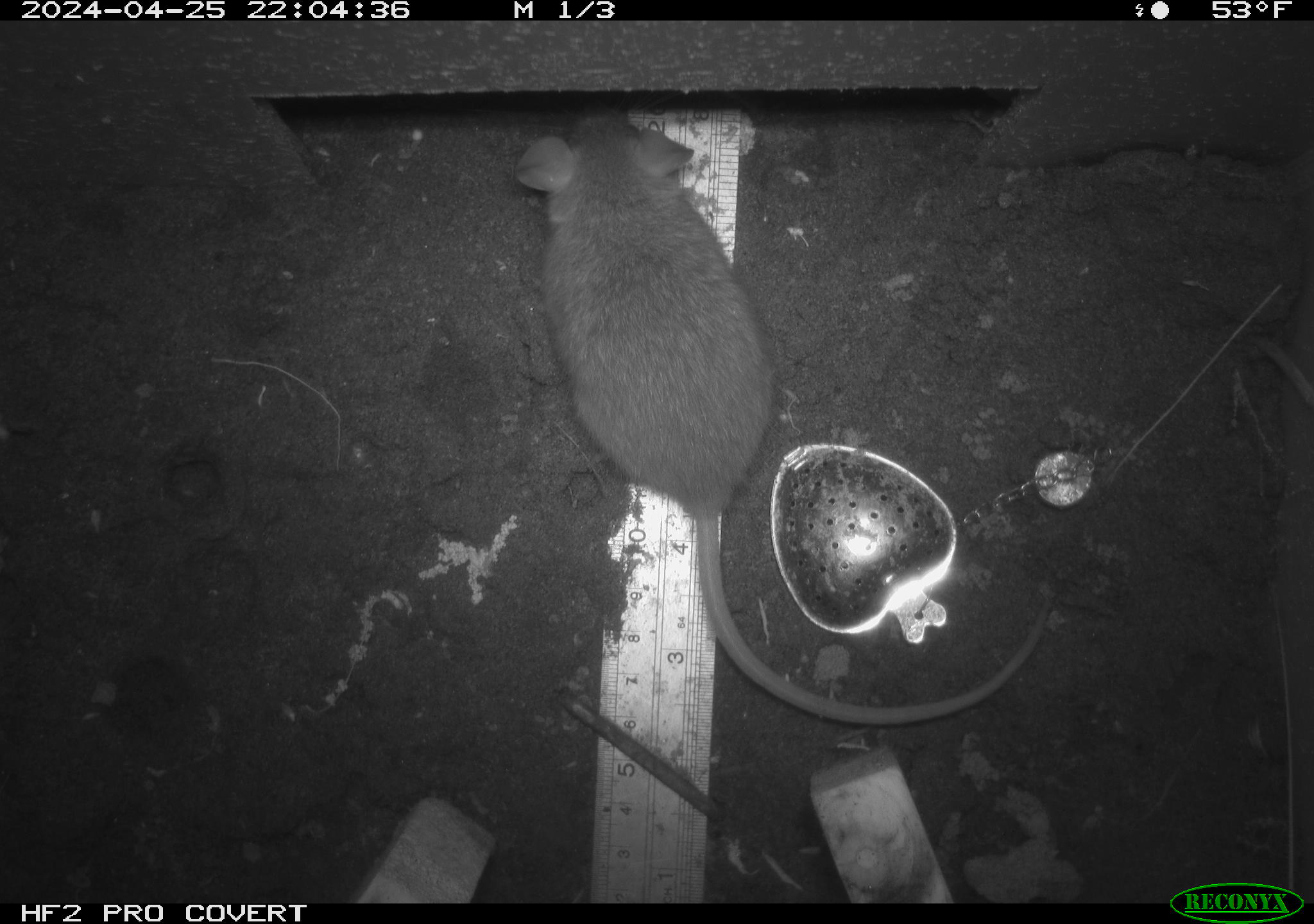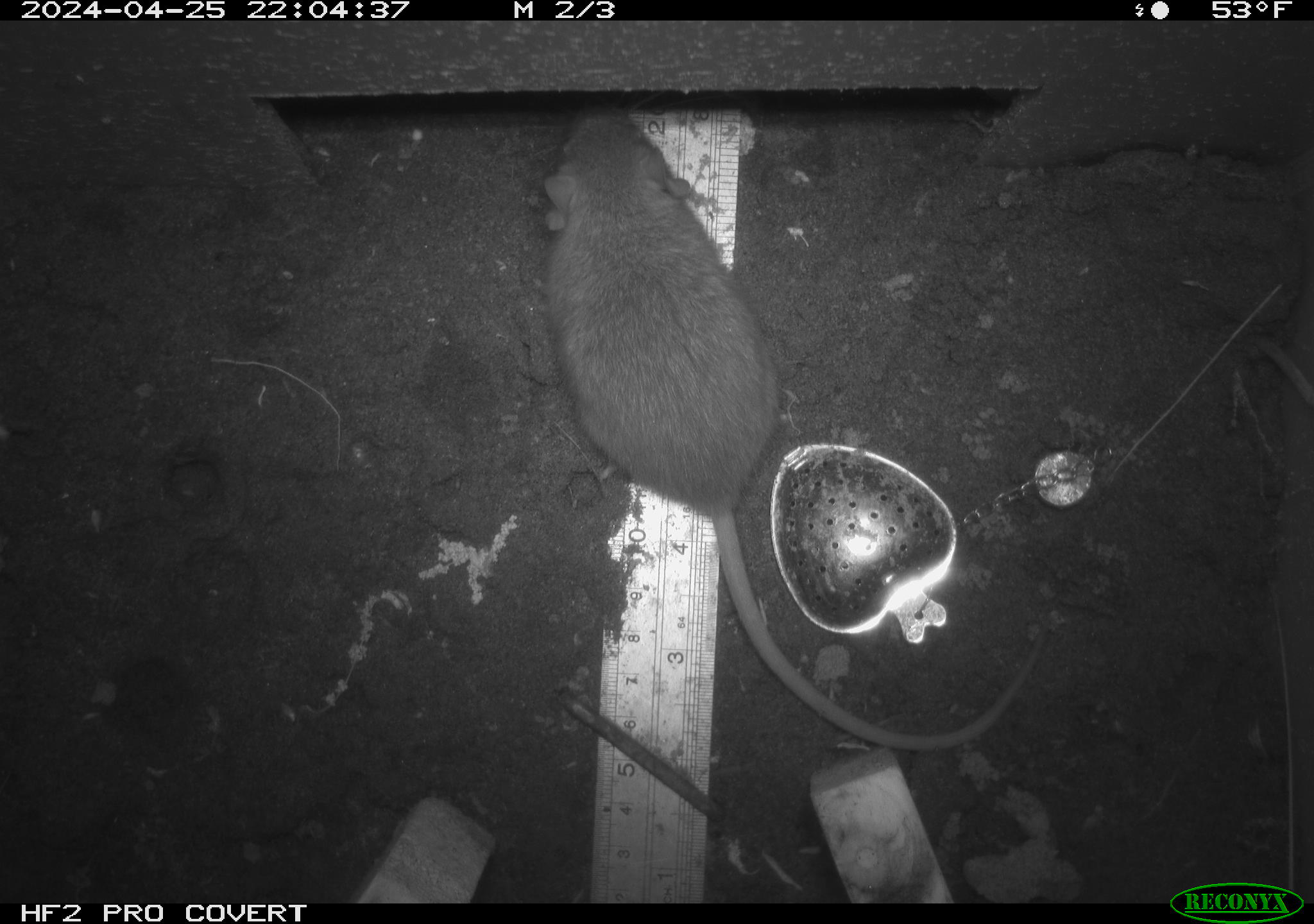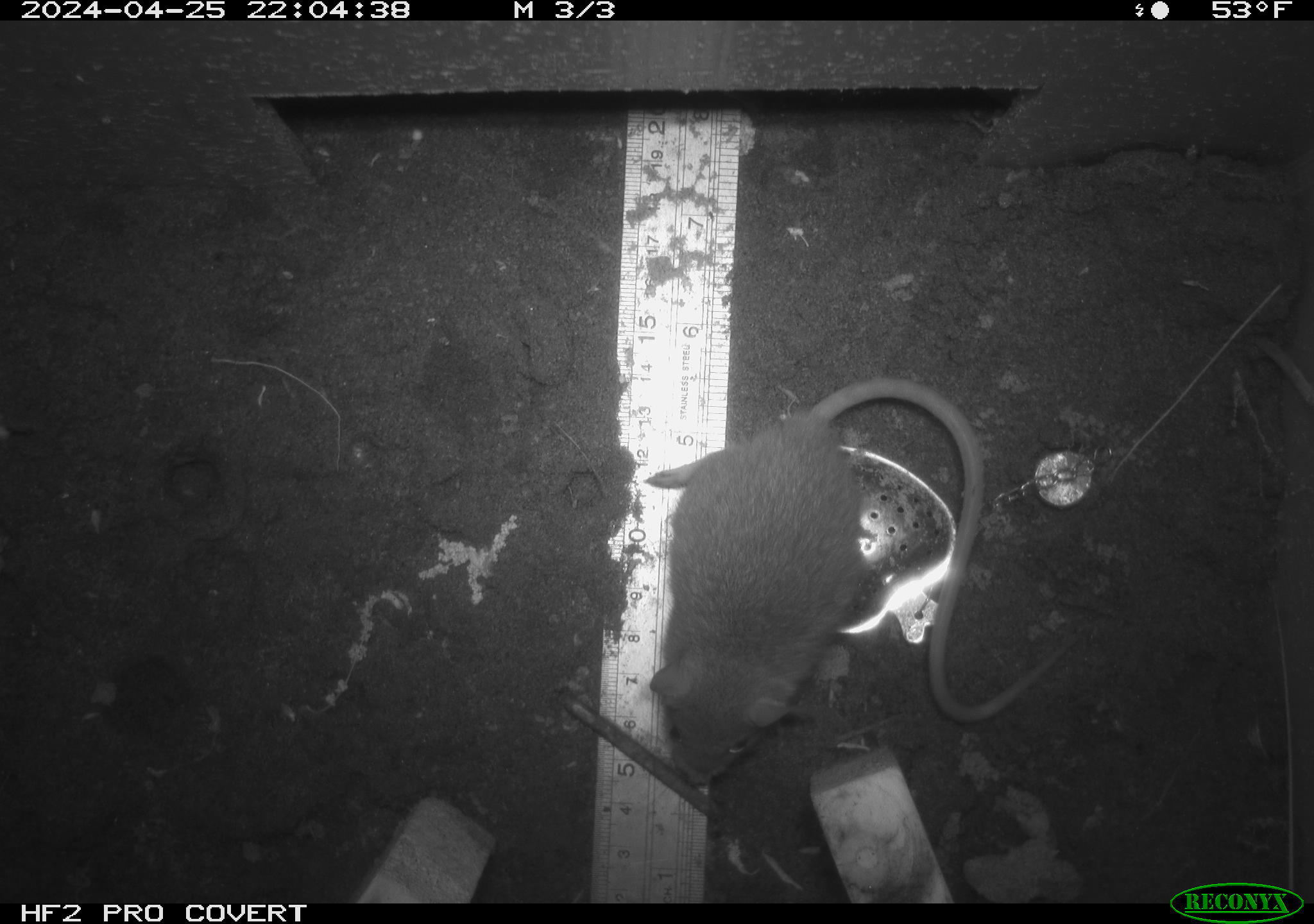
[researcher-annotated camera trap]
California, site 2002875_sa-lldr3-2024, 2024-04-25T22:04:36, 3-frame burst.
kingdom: Animalia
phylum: Chordata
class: Mammalia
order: Rodentia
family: Muridae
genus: Rattus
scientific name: Rattus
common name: rat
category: rattus species